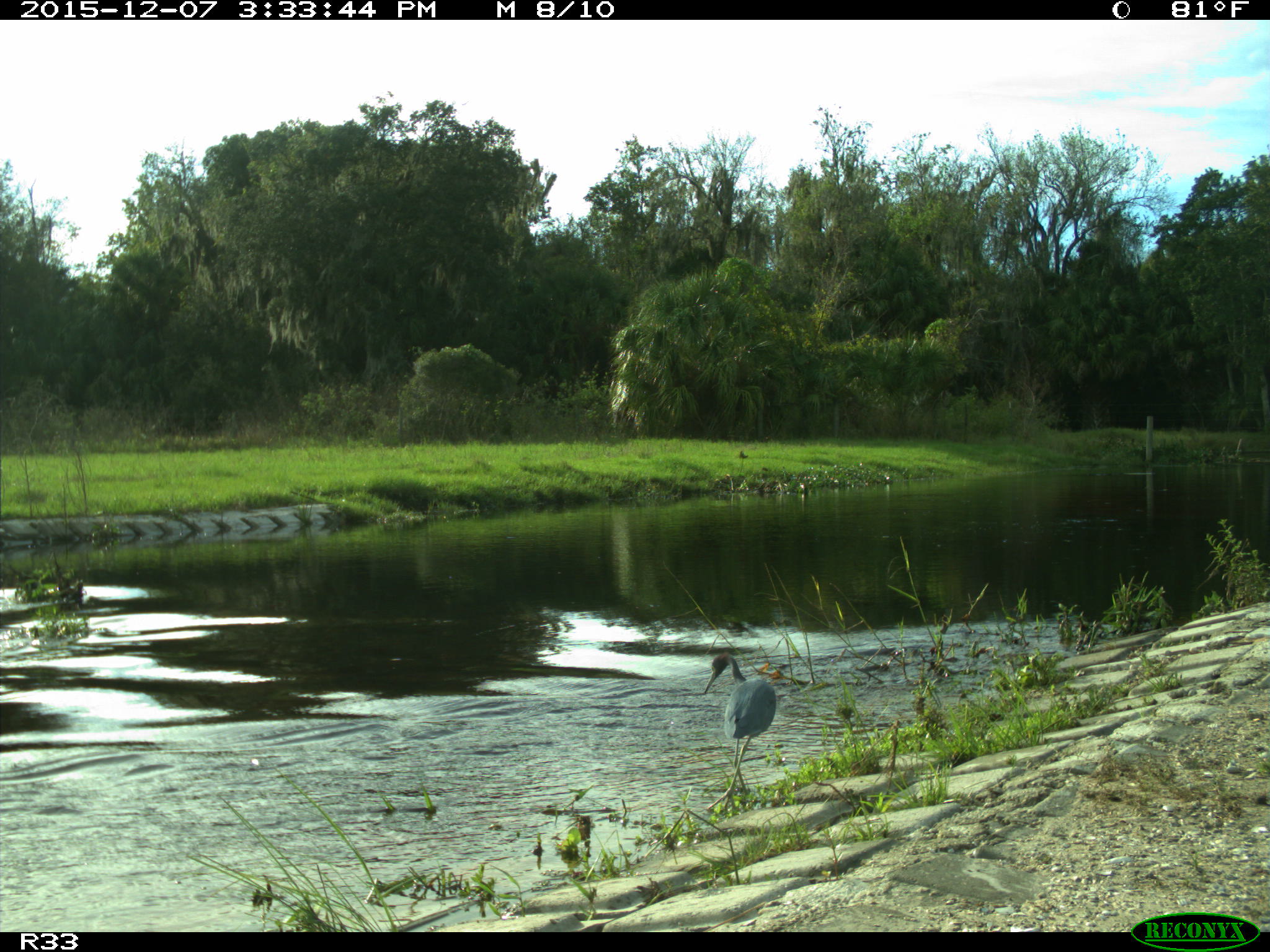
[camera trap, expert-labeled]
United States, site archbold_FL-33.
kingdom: Animalia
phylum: Chordata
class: Aves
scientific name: Aves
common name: birds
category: unidentified bird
Unidentified bird (birds) (Aves).